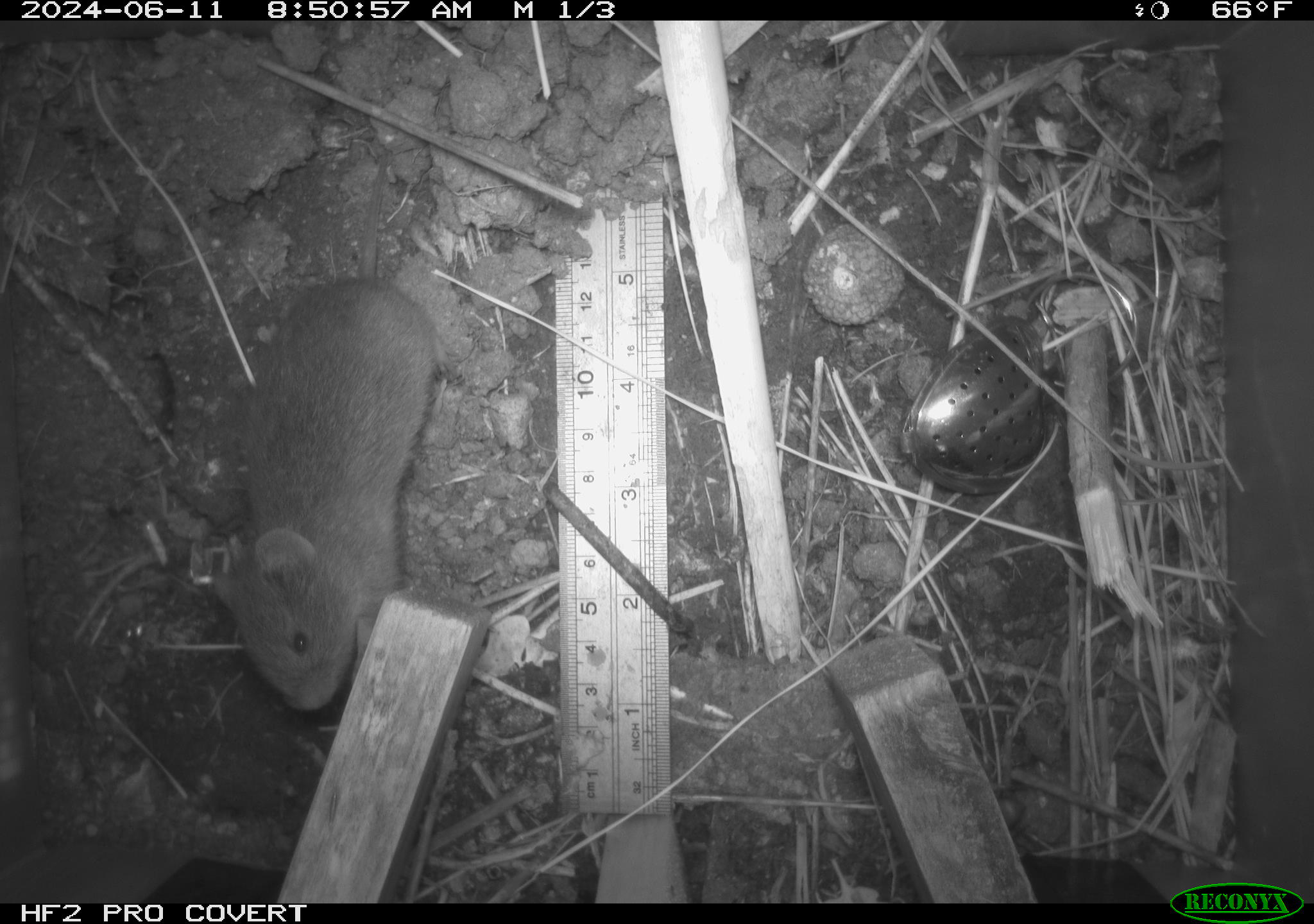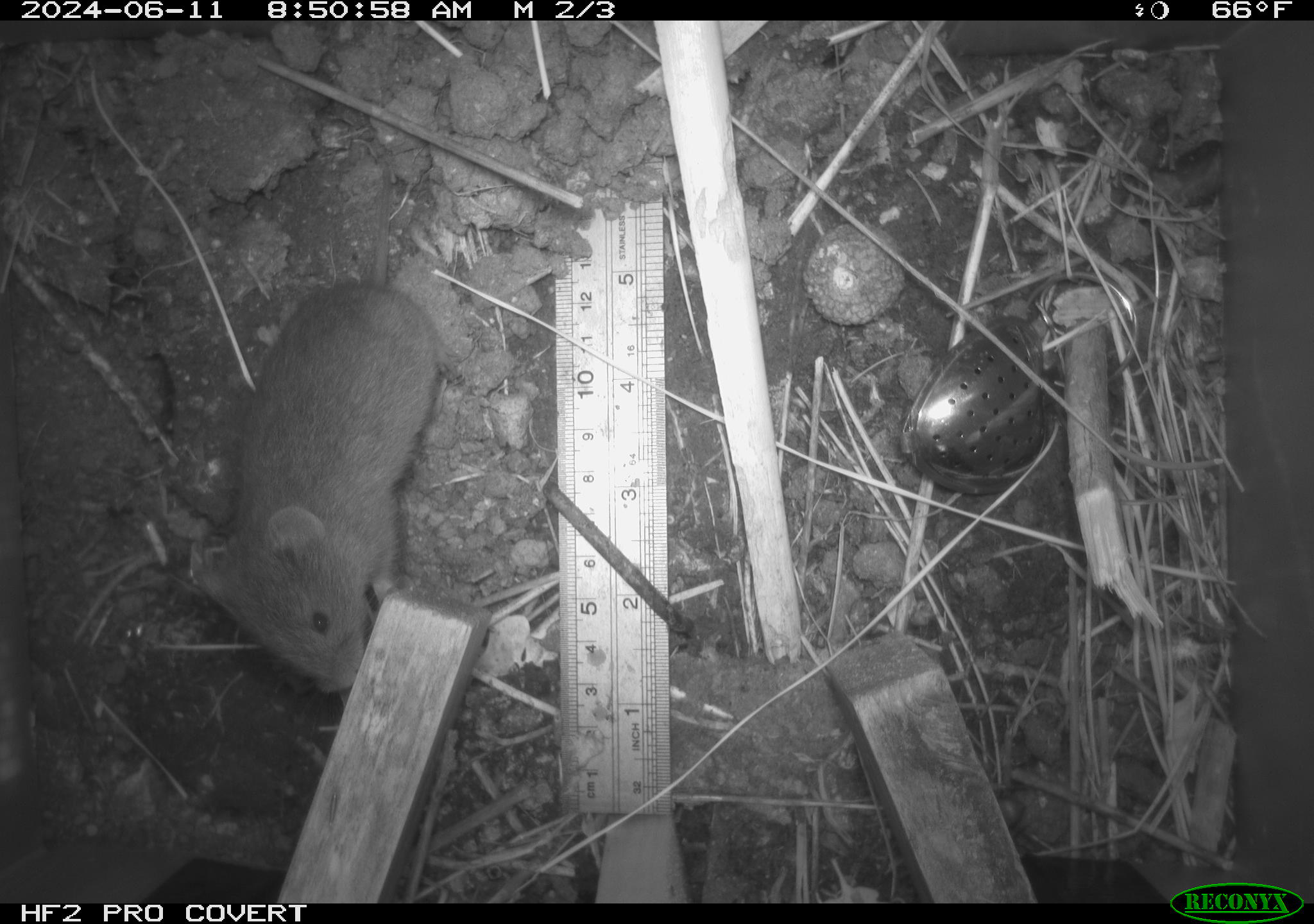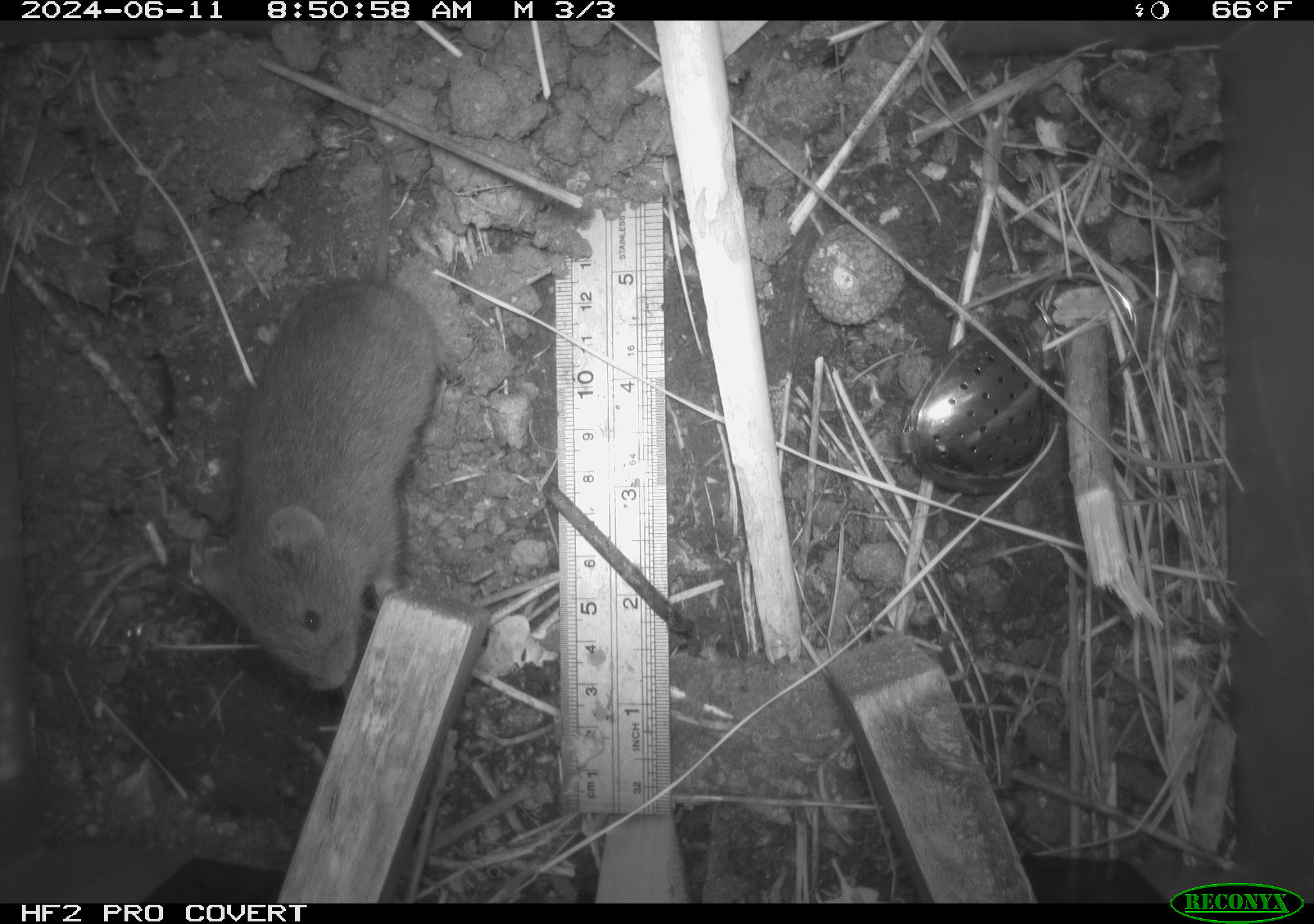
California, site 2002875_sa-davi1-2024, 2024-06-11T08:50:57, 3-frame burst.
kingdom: Animalia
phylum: Chordata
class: Mammalia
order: Rodentia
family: Cricetidae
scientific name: Arvicolinae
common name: voles, lemmings, and muskrats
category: arvicolinae subfamily